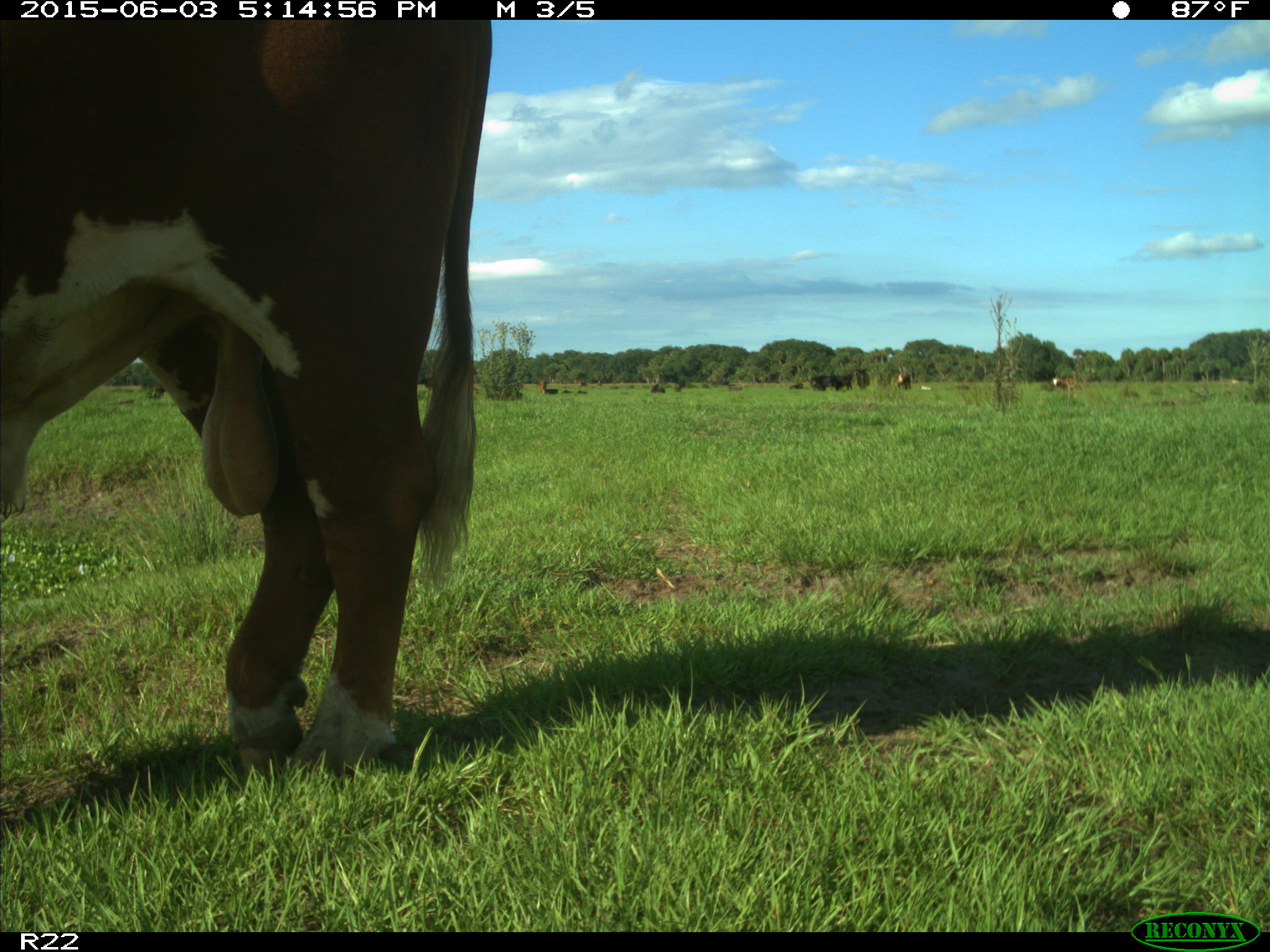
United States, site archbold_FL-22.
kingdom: Animalia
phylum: Chordata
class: Mammalia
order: Artiodactyla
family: Bovidae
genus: Bos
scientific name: Bos taurus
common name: domestic cow